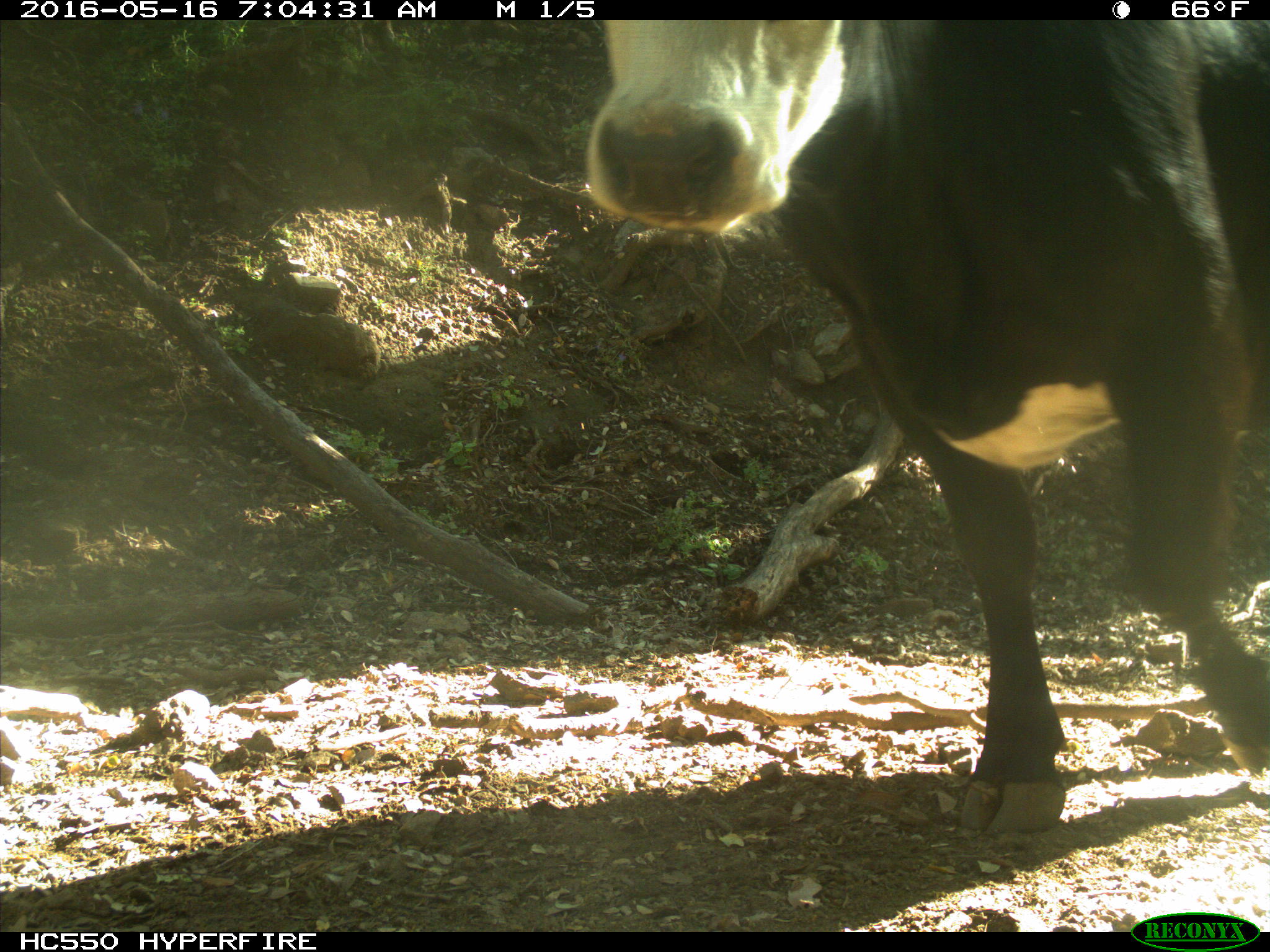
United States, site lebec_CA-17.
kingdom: Animalia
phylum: Chordata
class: Mammalia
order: Artiodactyla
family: Bovidae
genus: Bos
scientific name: Bos taurus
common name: domestic cow